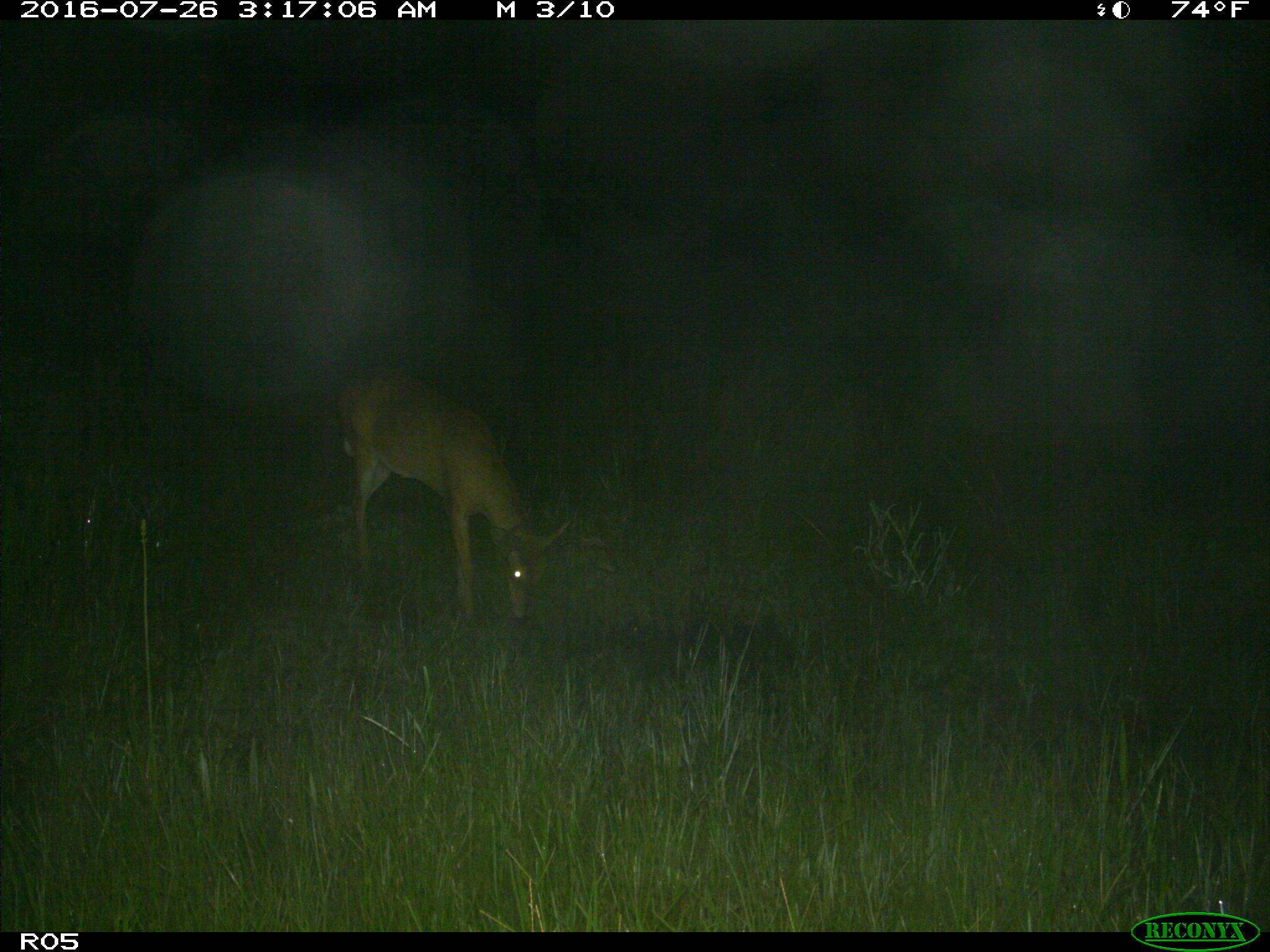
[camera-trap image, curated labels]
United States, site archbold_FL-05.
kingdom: Animalia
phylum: Chordata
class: Mammalia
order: Artiodactyla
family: Cervidae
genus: Odocoileus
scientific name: Odocoileus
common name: deer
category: unidentified deer